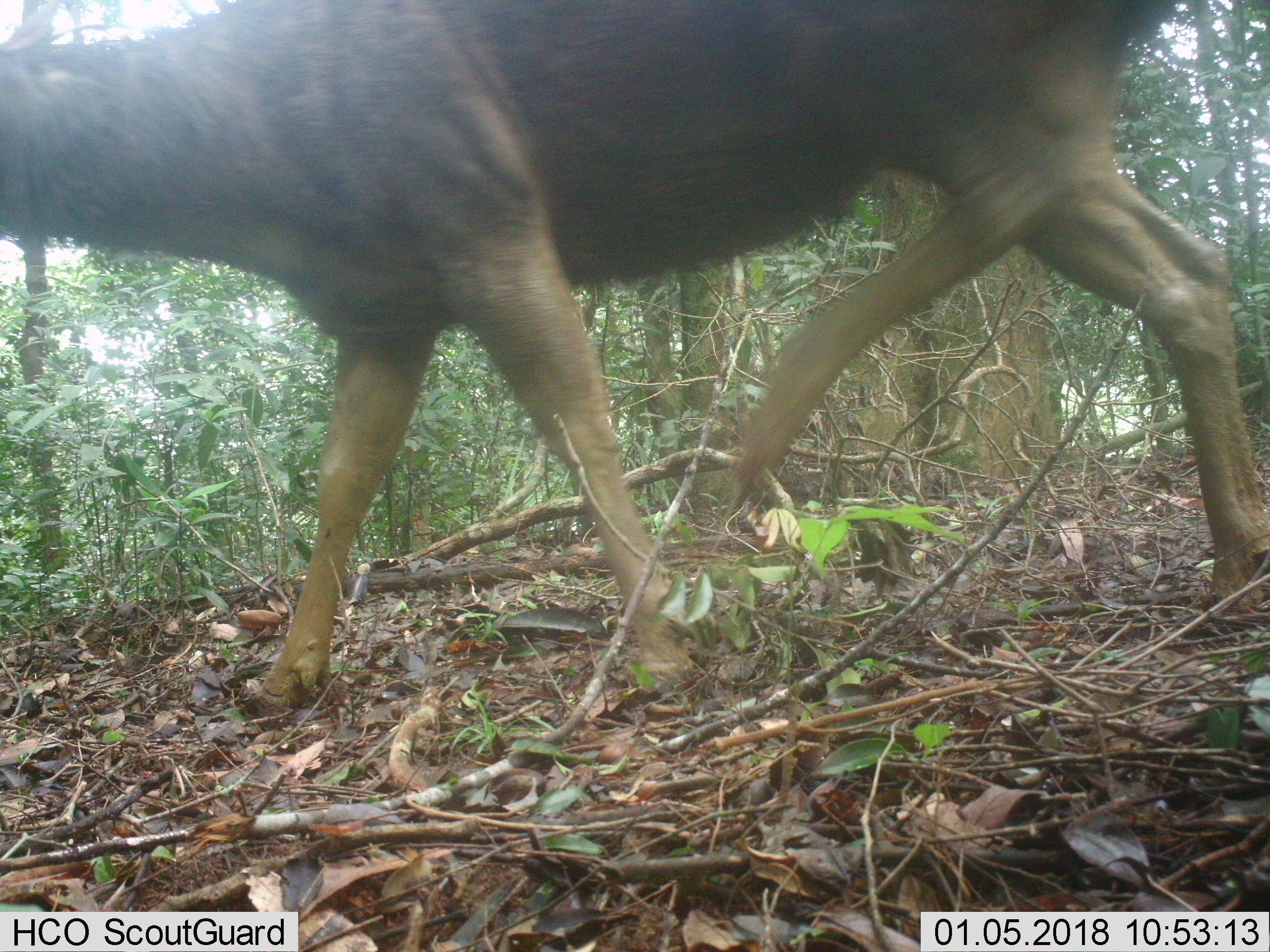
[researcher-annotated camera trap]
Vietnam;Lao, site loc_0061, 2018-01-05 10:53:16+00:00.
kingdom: Animalia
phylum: Chordata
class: Mammalia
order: Artiodactyla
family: Cervidae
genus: Rusa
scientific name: Rusa unicolor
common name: sambar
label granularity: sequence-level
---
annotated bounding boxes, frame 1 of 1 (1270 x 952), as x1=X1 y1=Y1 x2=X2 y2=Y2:
sambar: x1=0 y1=0 x2=1270 y2=719